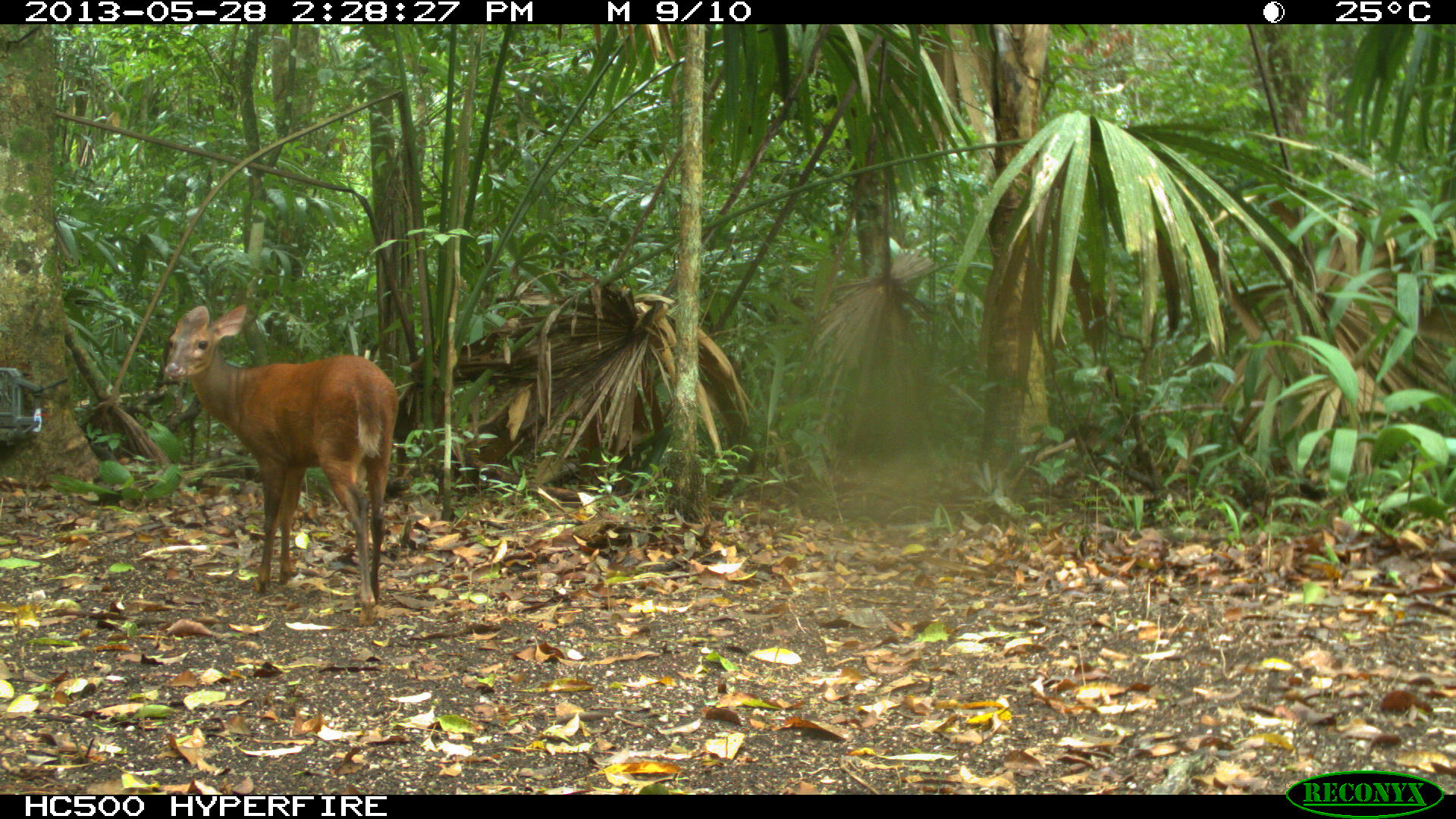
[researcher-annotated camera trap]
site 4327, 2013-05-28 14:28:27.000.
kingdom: Animalia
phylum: Chordata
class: Mammalia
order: Artiodactyla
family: Cervidae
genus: Mazama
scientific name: Mazama temama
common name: central american red brocket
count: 1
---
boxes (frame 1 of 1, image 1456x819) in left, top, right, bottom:
mazama temama: 161, 303, 400, 619